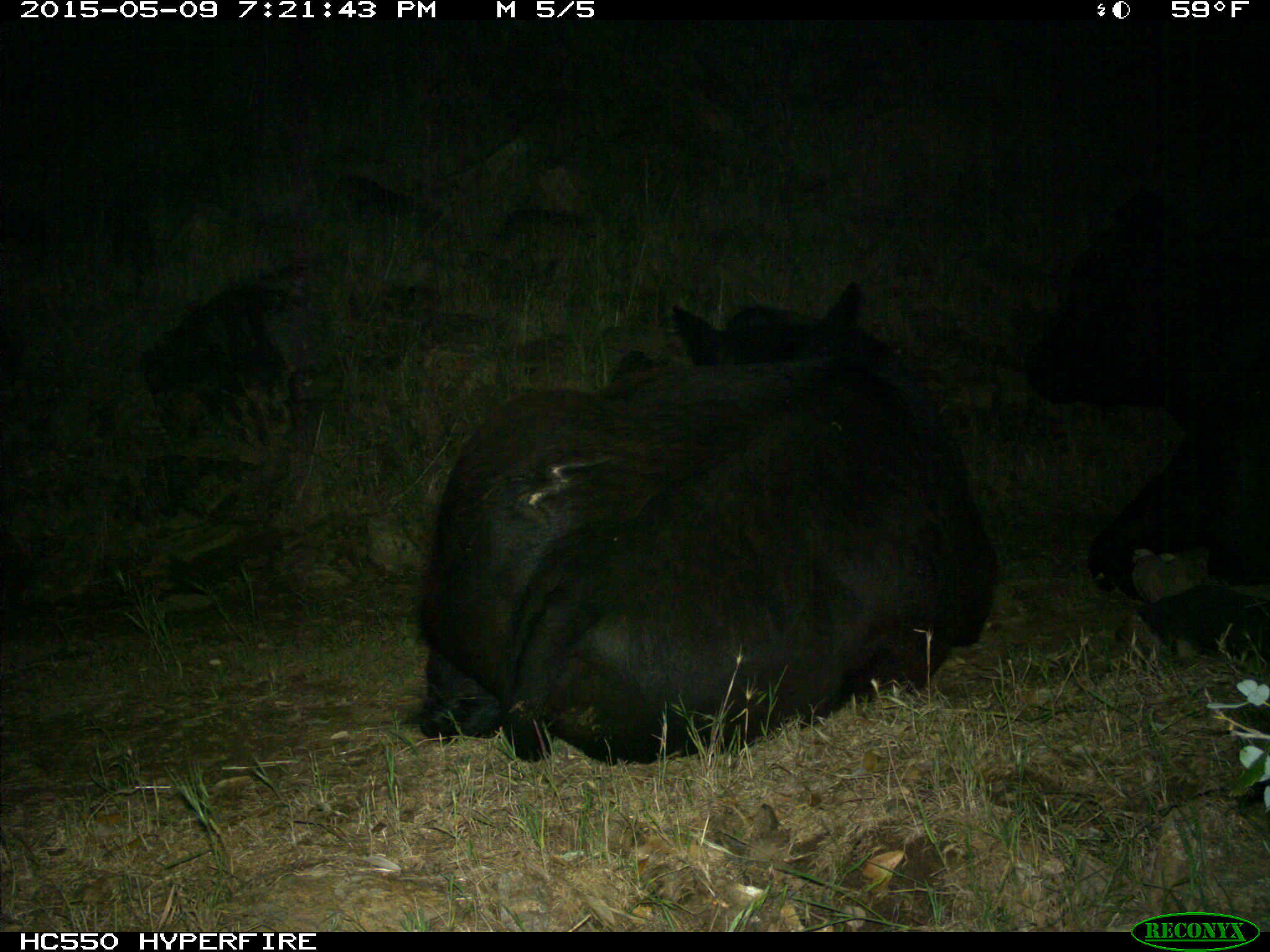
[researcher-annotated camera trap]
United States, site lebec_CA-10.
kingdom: Animalia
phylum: Chordata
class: Mammalia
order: Artiodactyla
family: Bovidae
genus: Bos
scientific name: Bos taurus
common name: domestic cow